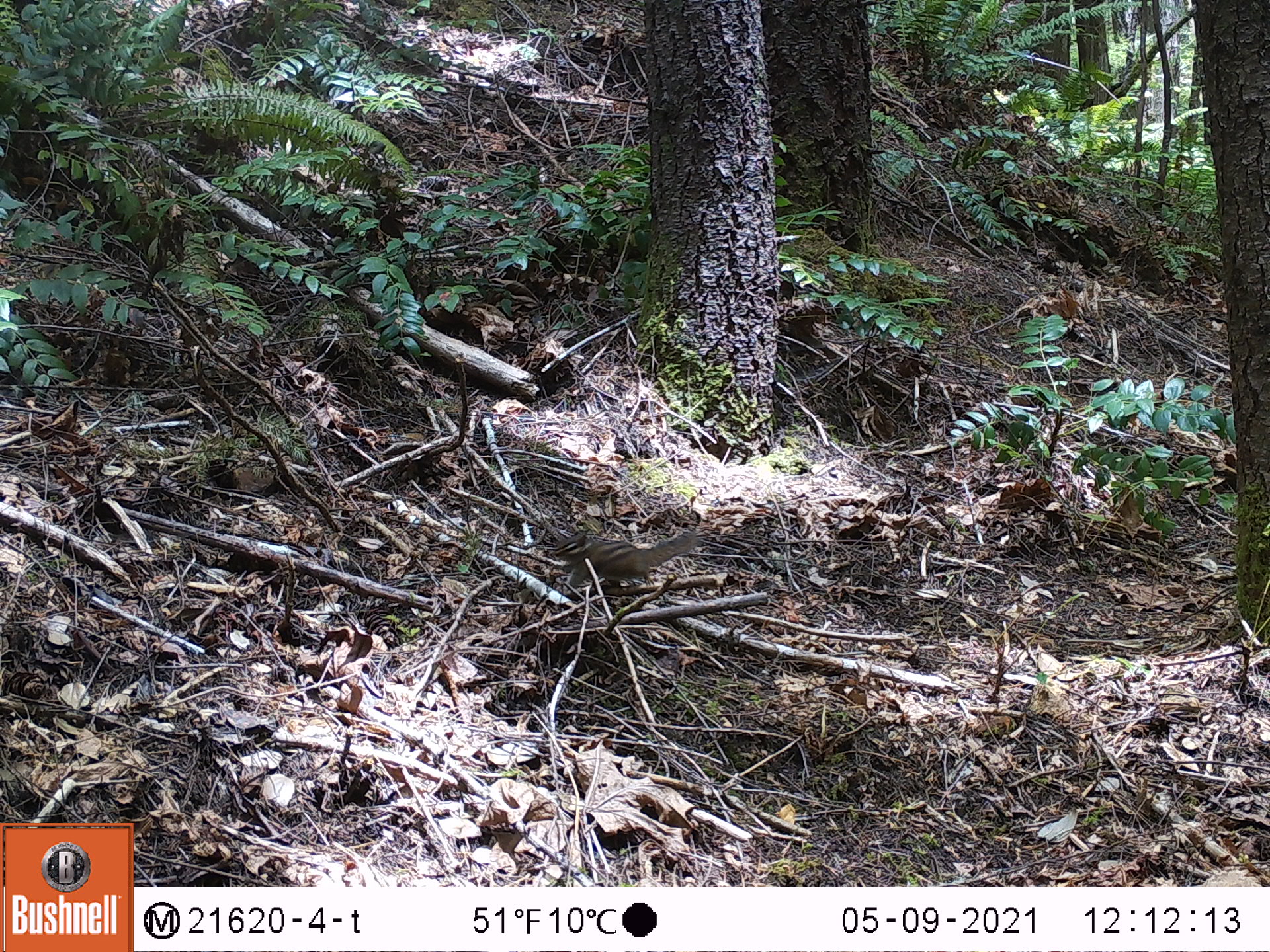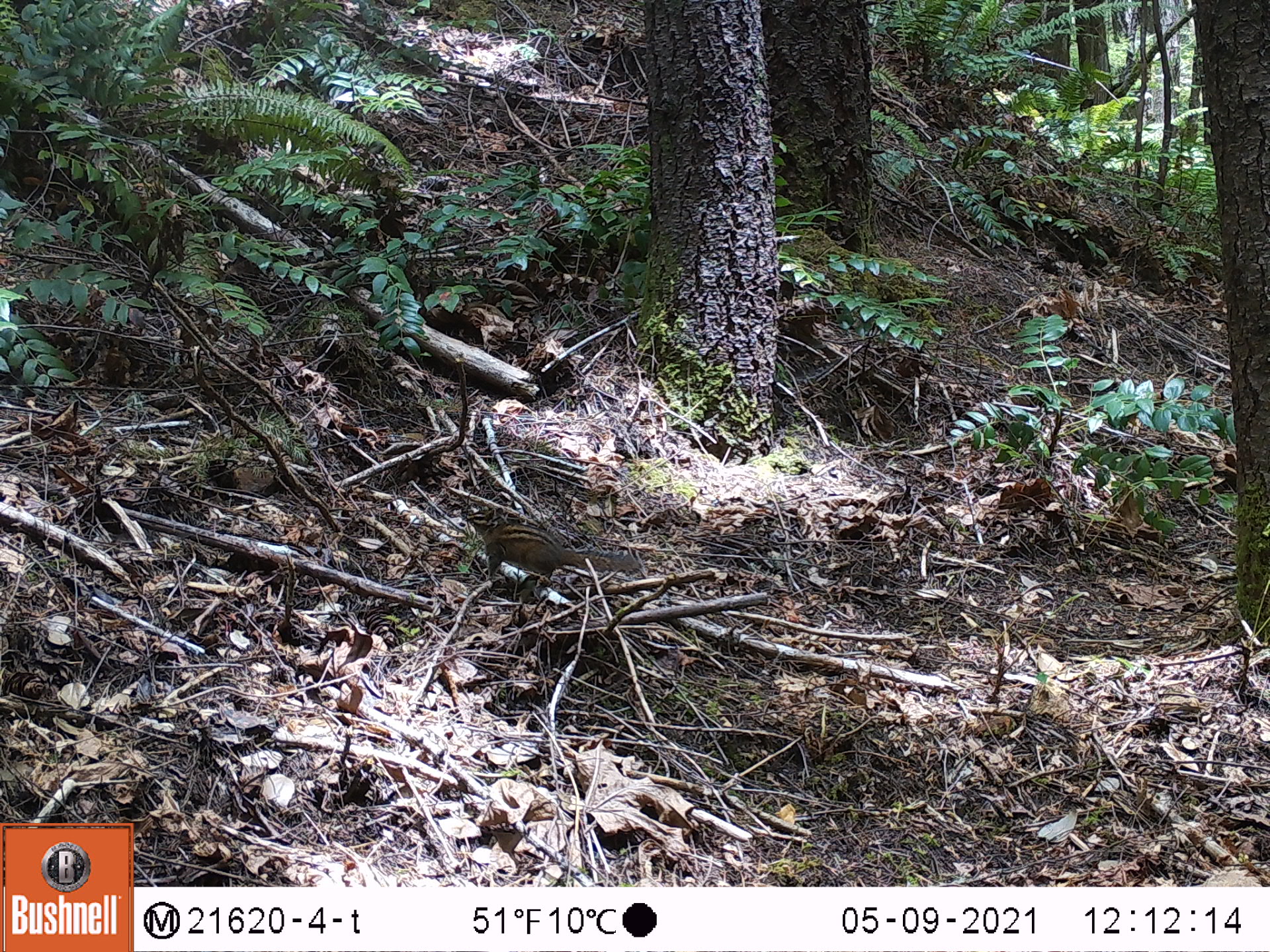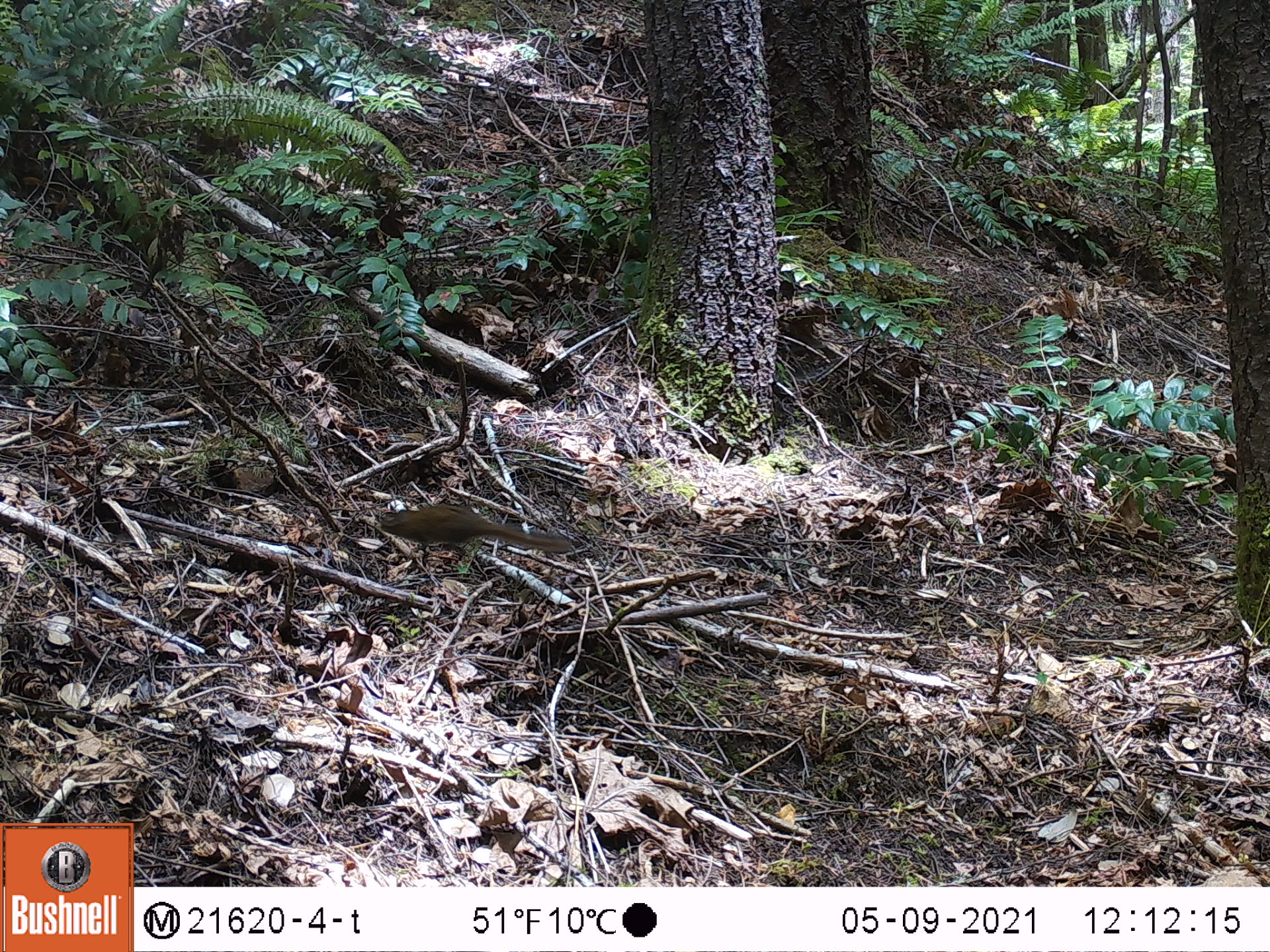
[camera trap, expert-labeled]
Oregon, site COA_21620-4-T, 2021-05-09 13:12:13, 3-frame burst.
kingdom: Animalia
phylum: Chordata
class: Mammalia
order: Rodentia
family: Sciuridae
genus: Neotamias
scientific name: Neotamias townsendii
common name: townsend's chipmunk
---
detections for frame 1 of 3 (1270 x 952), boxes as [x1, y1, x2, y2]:
townsend's chipmunk: [528, 509, 719, 627]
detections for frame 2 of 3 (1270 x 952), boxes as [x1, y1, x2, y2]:
townsend's chipmunk: [434, 481, 666, 616]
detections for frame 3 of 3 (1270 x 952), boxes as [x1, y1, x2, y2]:
townsend's chipmunk: [355, 475, 596, 592]